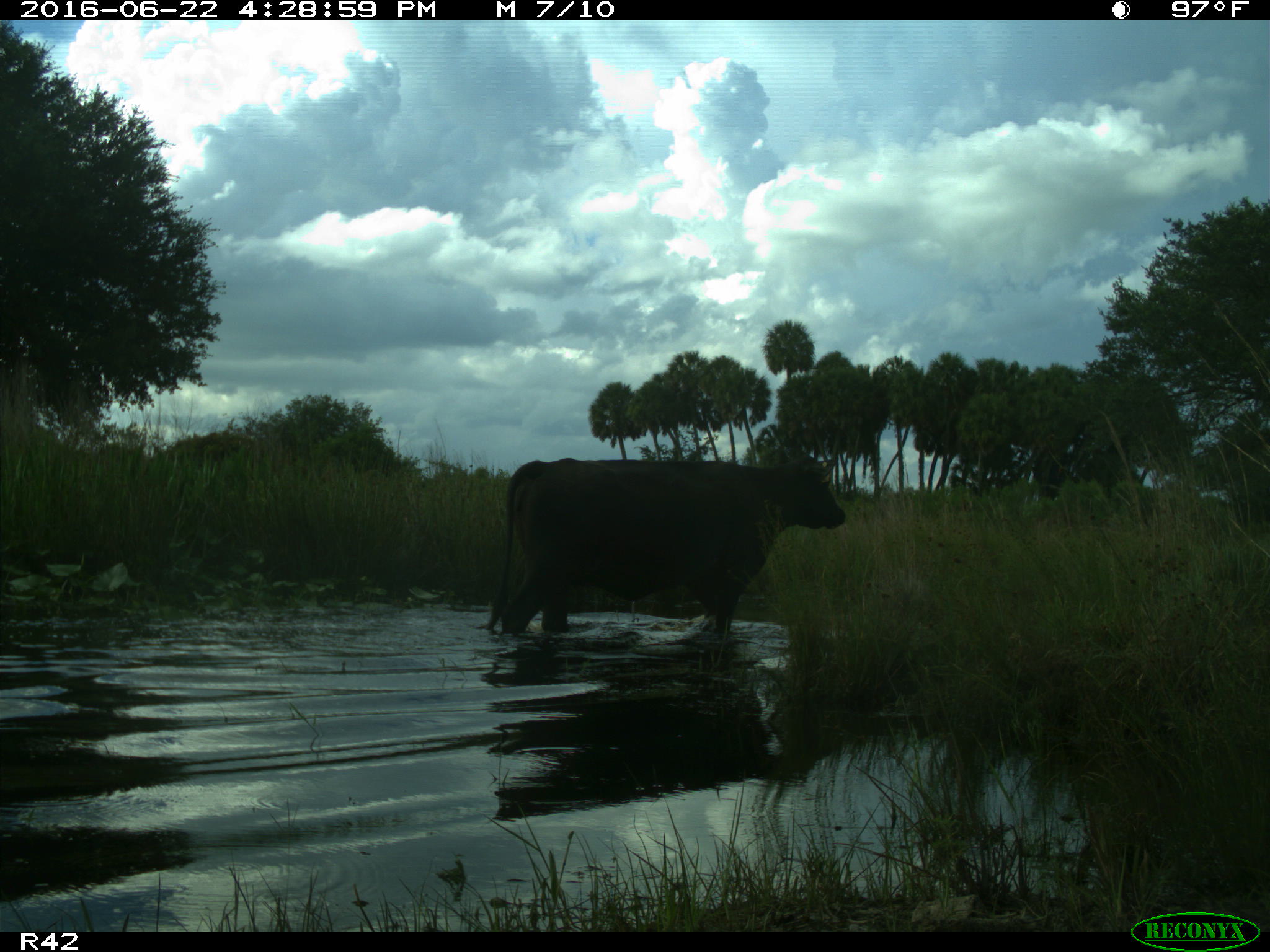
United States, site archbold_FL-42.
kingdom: Animalia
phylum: Chordata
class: Mammalia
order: Artiodactyla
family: Bovidae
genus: Bos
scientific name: Bos taurus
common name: domestic cow